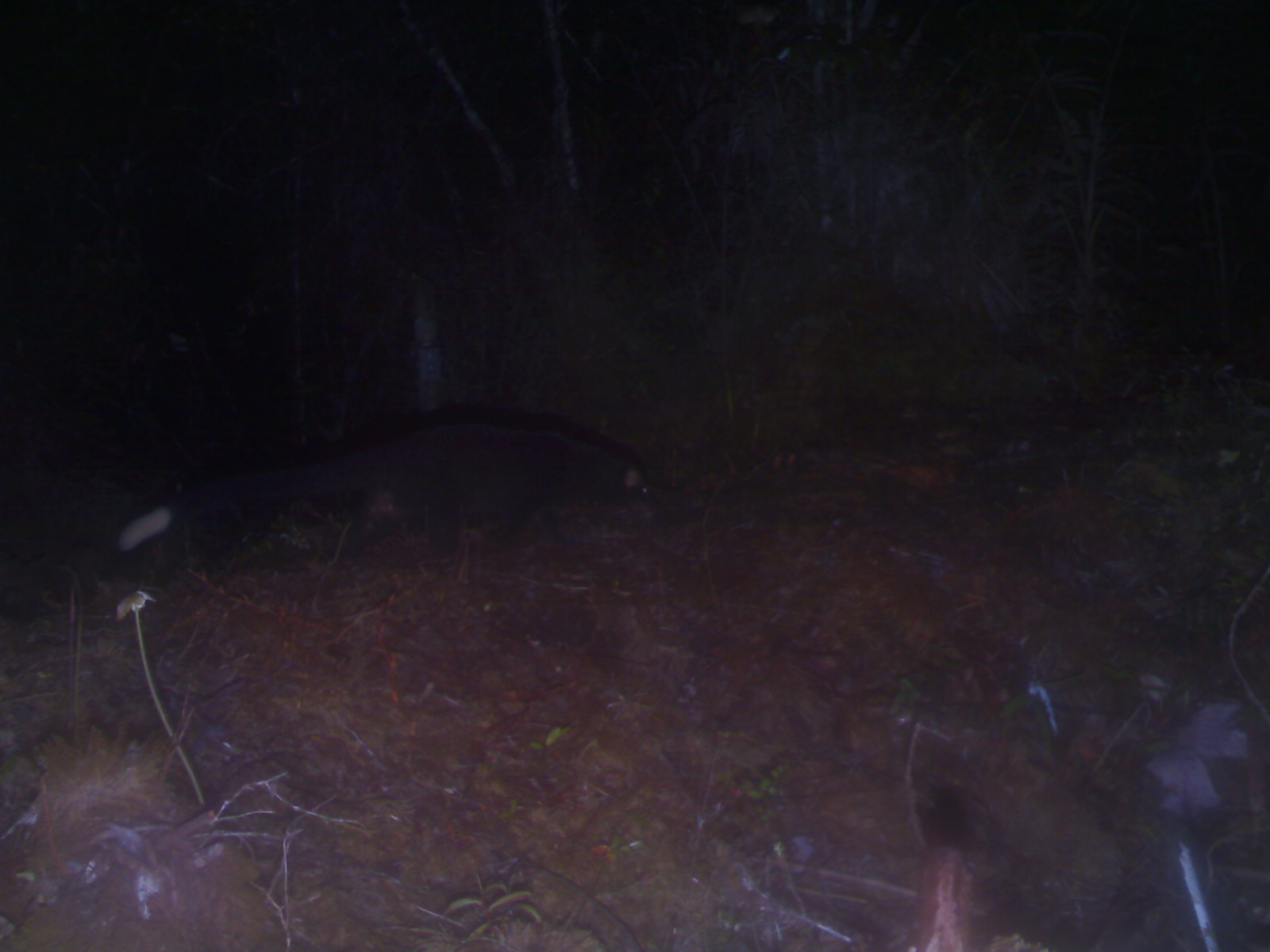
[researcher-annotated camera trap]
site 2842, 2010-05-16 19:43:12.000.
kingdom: Animalia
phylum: Chordata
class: Mammalia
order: Carnivora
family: Viverridae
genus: Paguma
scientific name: Paguma larvata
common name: masked palm civet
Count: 1.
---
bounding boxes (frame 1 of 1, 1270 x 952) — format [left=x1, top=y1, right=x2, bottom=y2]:
paguma larvata: [left=116, top=418, right=657, bottom=552]